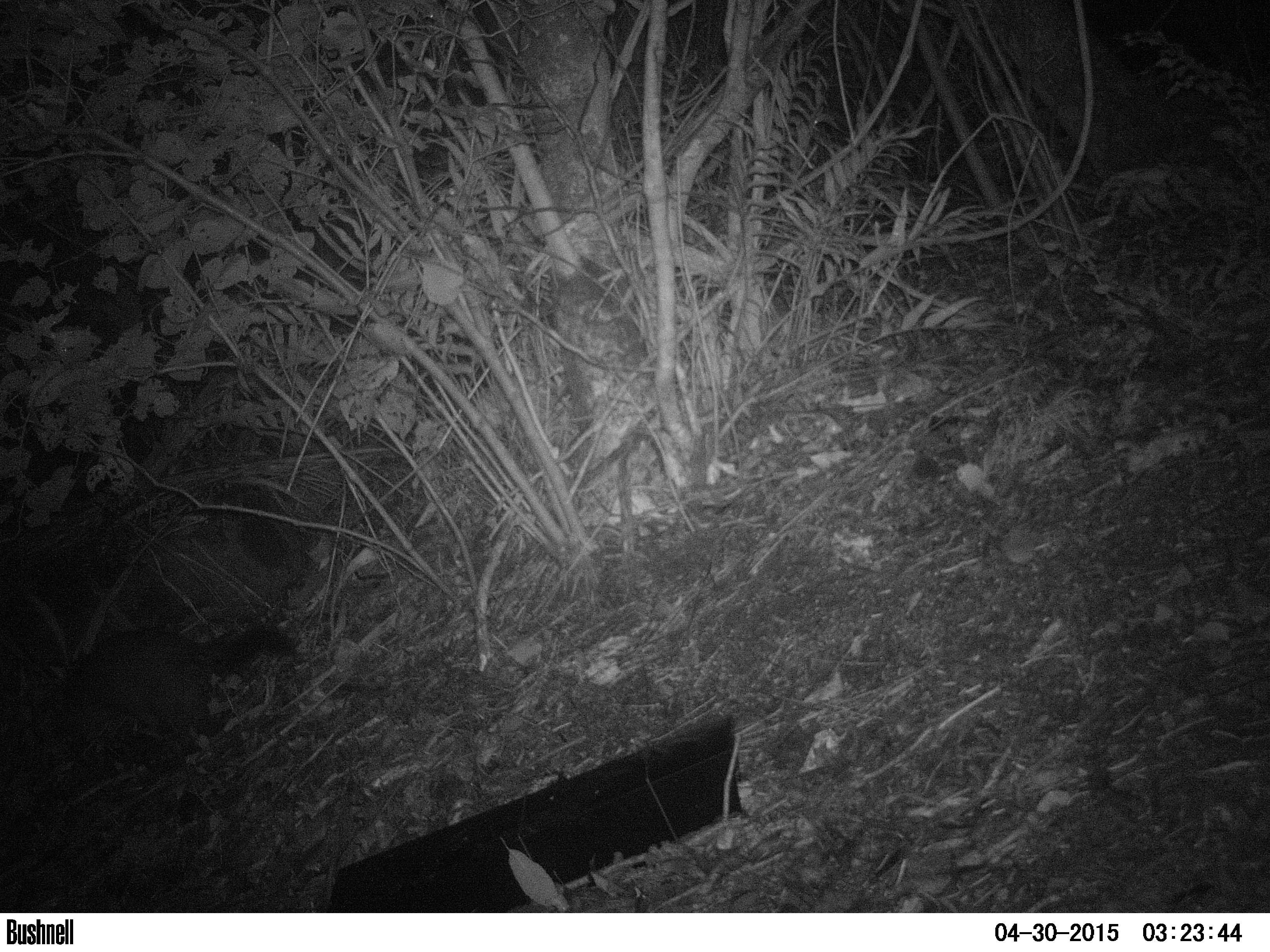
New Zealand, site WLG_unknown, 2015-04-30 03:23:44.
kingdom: Animalia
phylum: Chordata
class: Mammalia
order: Diprotodontia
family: Phalangeridae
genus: Trichosurus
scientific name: Trichosurus vulpecula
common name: common brushtail possum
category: possum